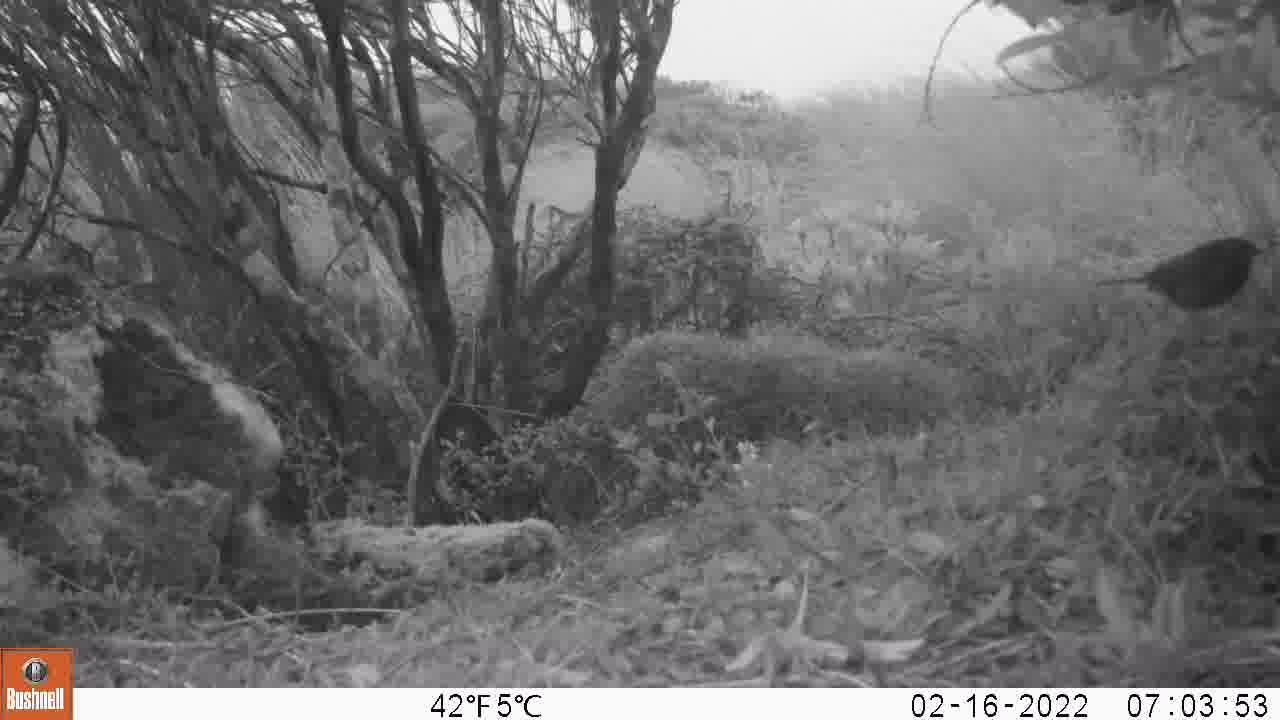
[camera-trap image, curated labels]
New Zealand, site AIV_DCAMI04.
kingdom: Animalia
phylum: Chordata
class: Aves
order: Passeriformes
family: Prunellidae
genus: Prunella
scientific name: Prunella modularis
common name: dunnock